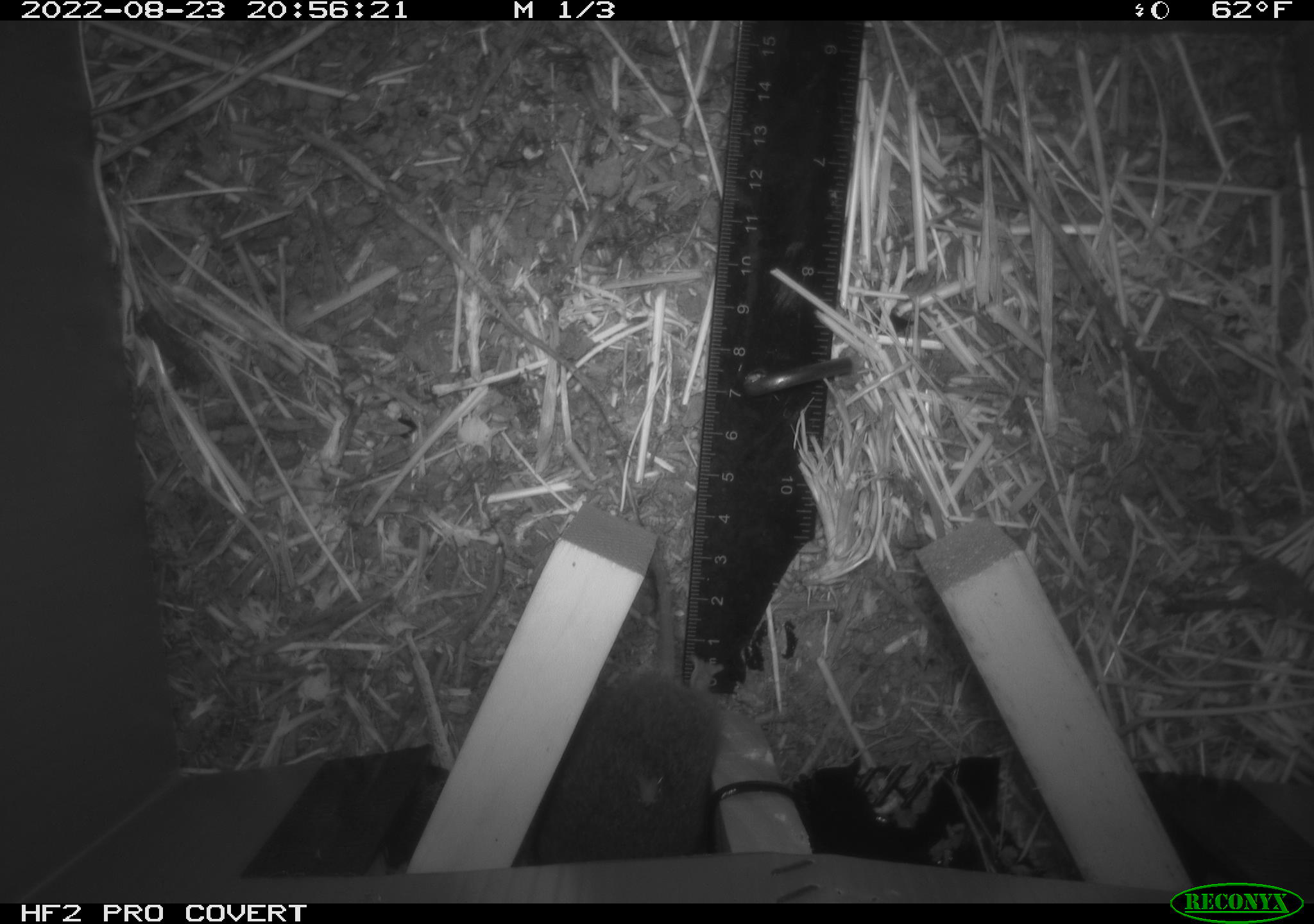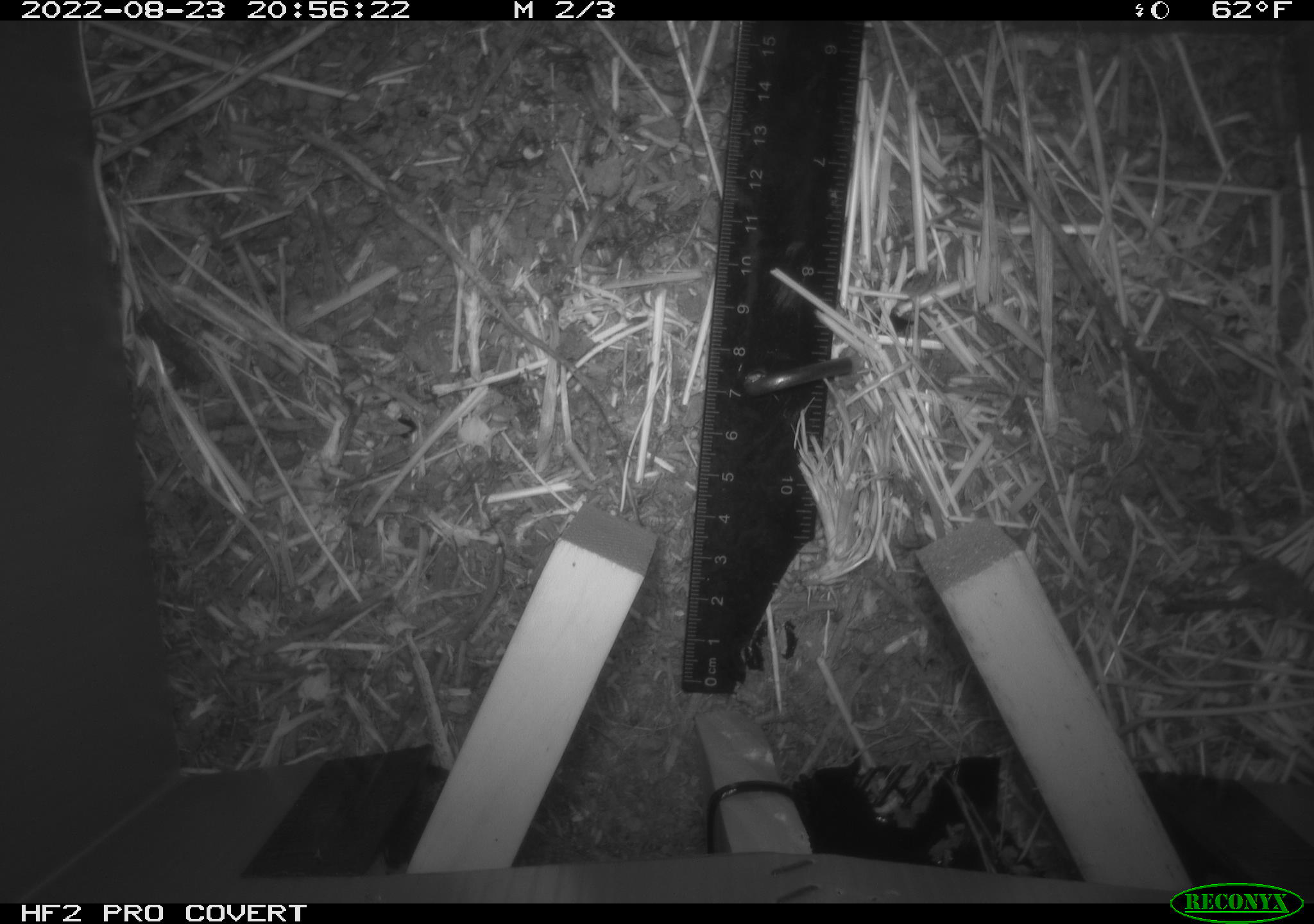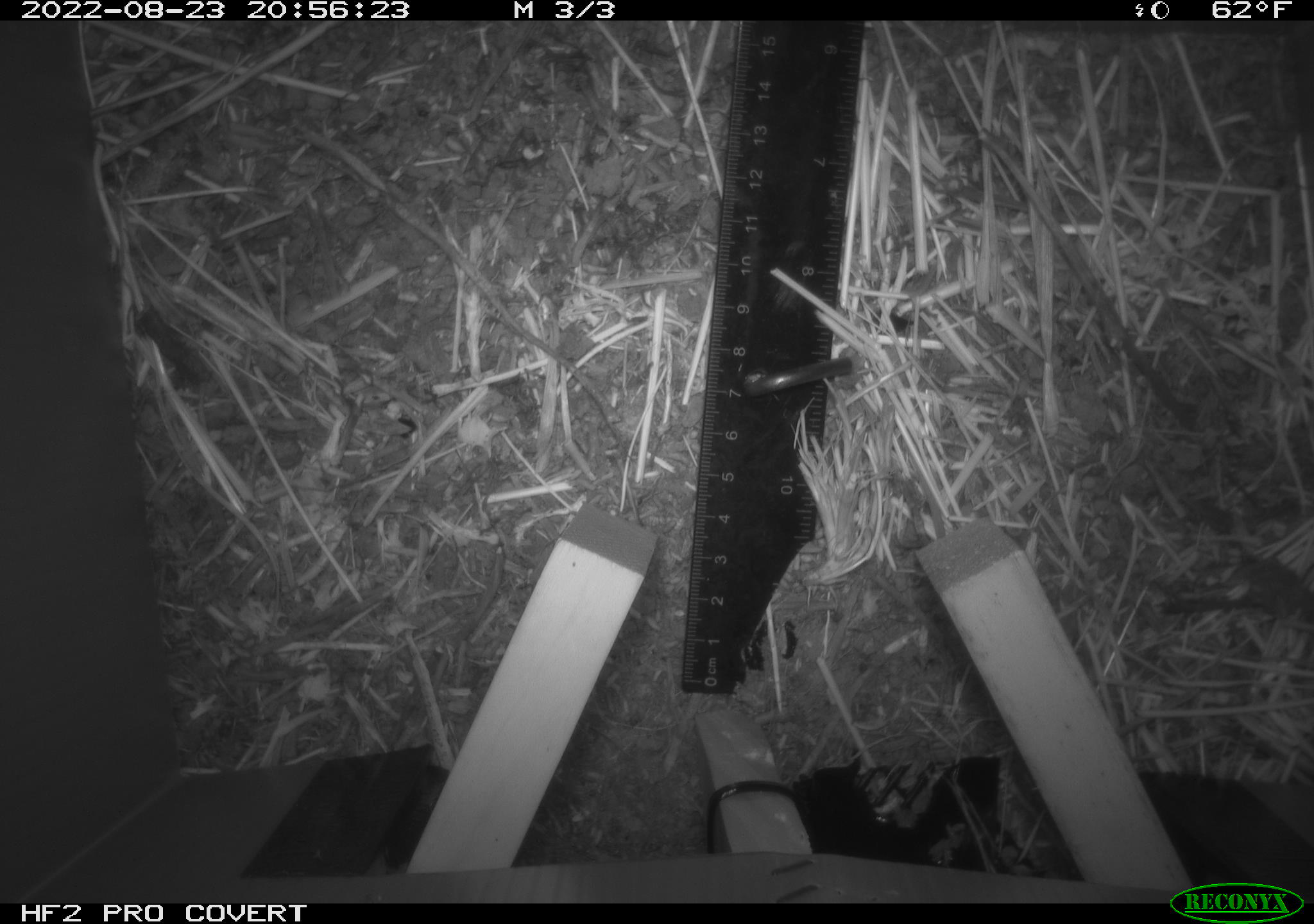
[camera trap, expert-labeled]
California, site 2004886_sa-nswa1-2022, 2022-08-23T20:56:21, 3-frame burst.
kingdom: Animalia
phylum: Chordata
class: Mammalia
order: Rodentia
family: Cricetidae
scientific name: Cricetidae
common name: hamsters, voles, lemmings, and allies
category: cricetidae family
Cricetidae family (hamsters, voles, lemmings, and allies) (Cricetidae).